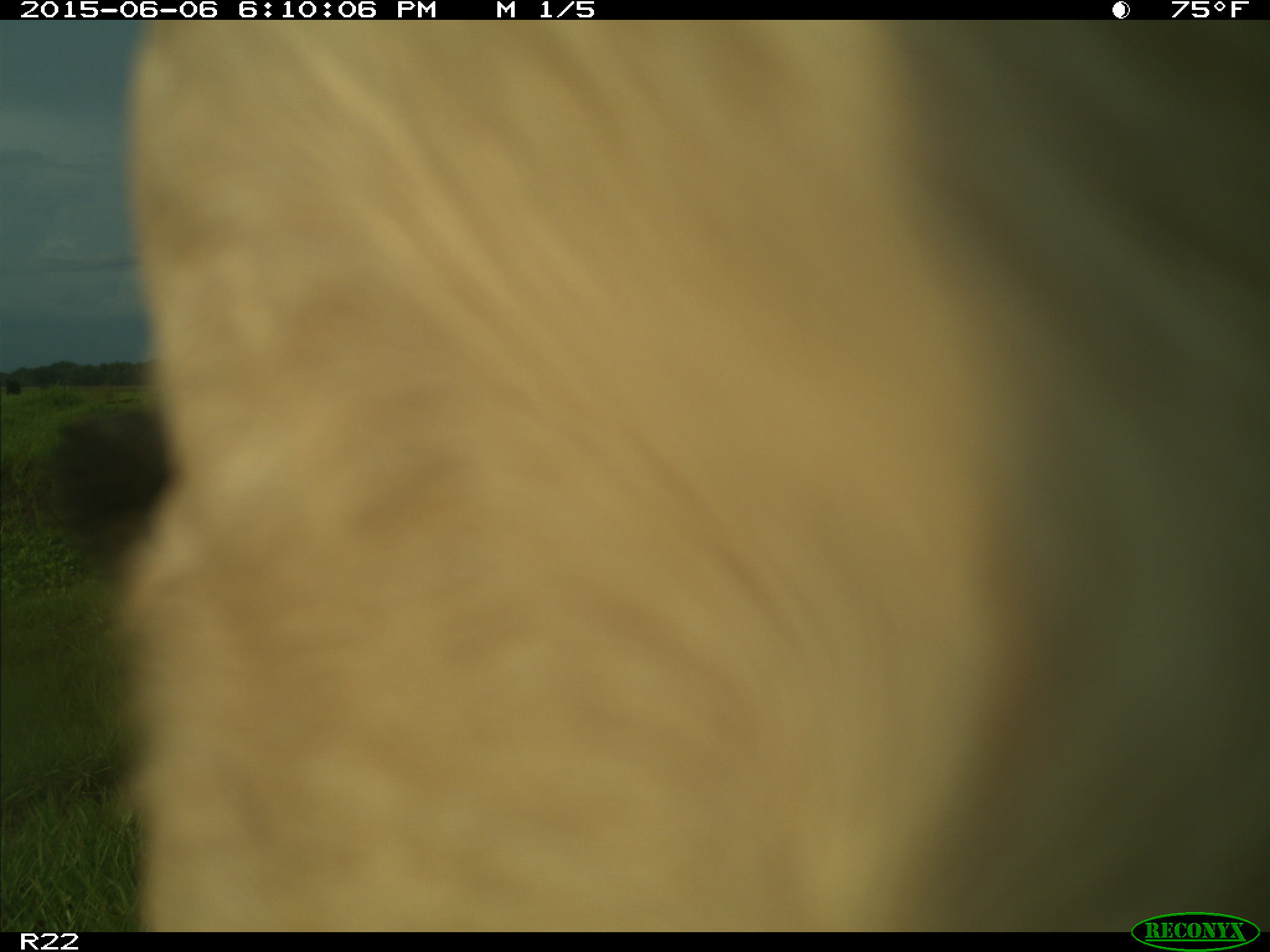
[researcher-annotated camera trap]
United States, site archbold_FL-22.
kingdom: Animalia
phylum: Chordata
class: Mammalia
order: Artiodactyla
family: Suidae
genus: Sus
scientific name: Sus scrofa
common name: wild boar